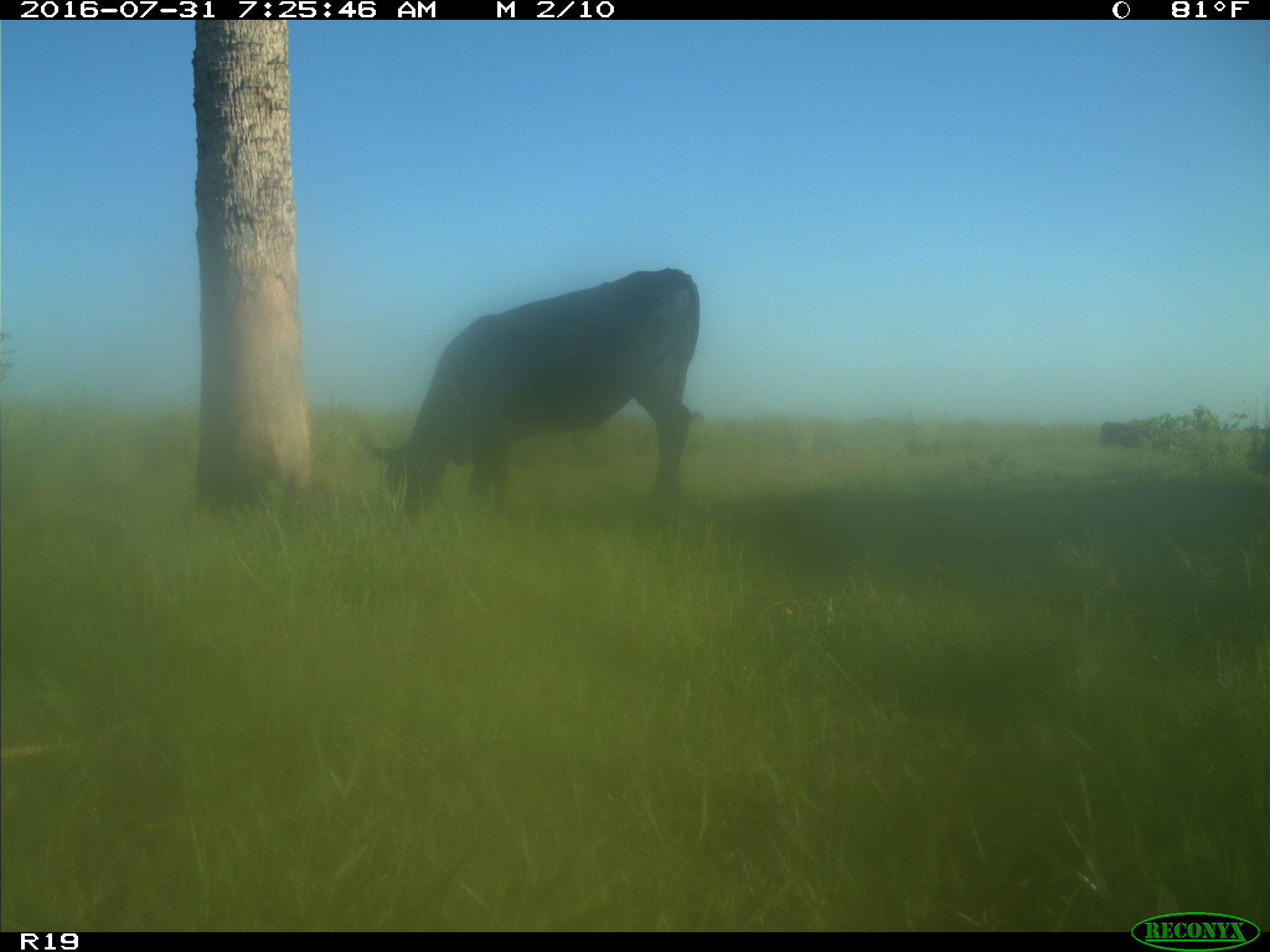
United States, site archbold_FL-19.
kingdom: Animalia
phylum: Chordata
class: Mammalia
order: Artiodactyla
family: Bovidae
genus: Bos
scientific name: Bos taurus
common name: domestic cow